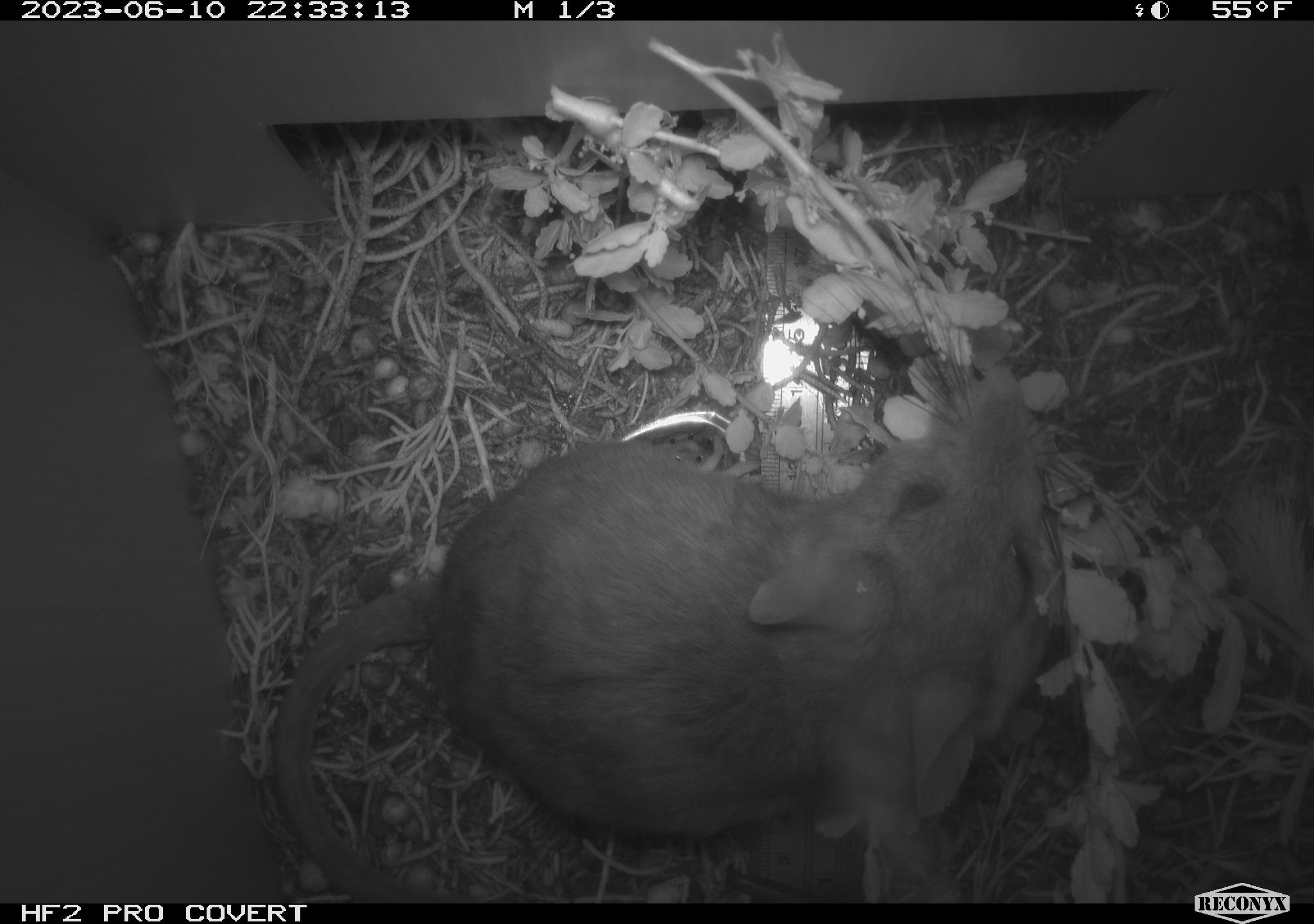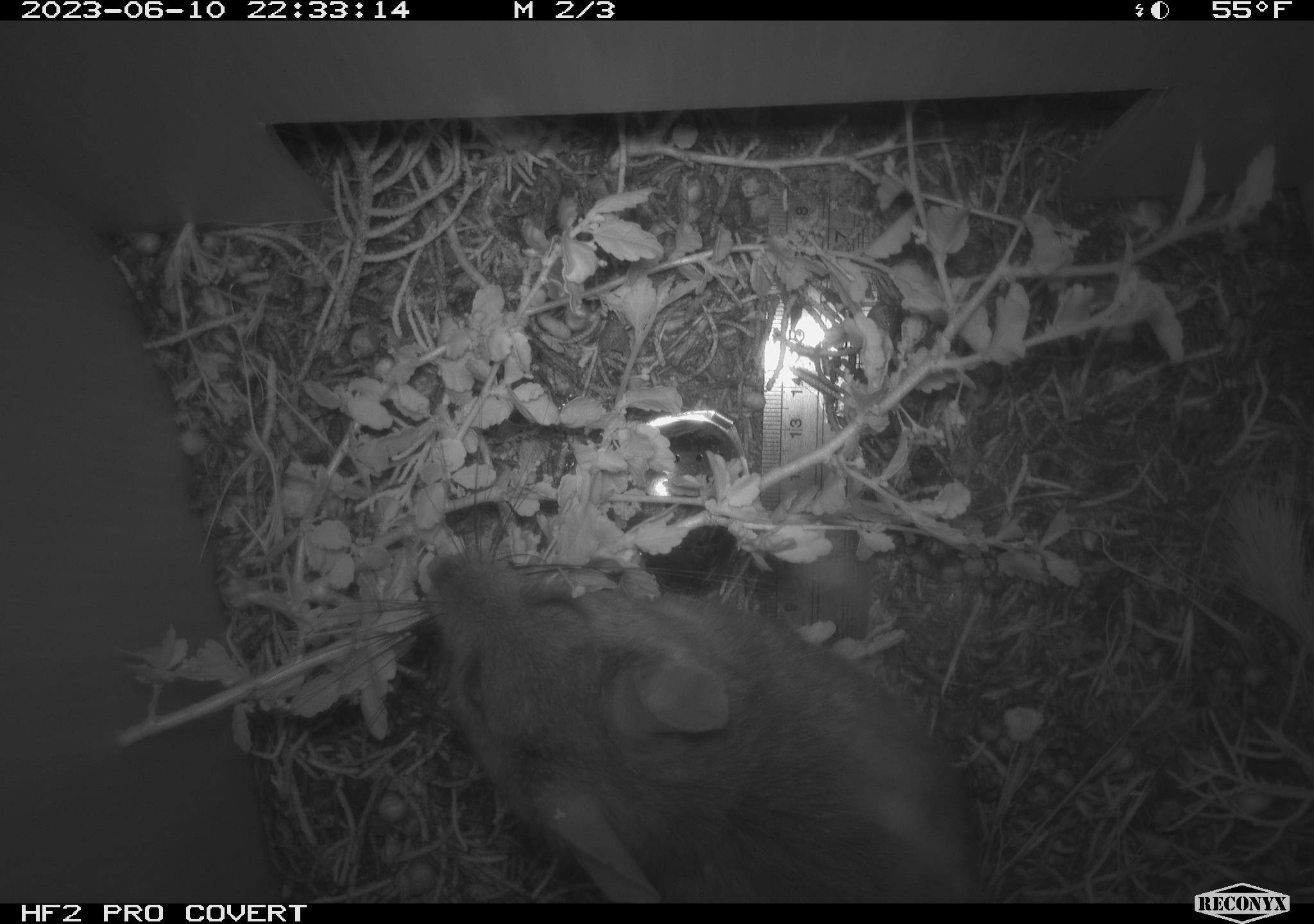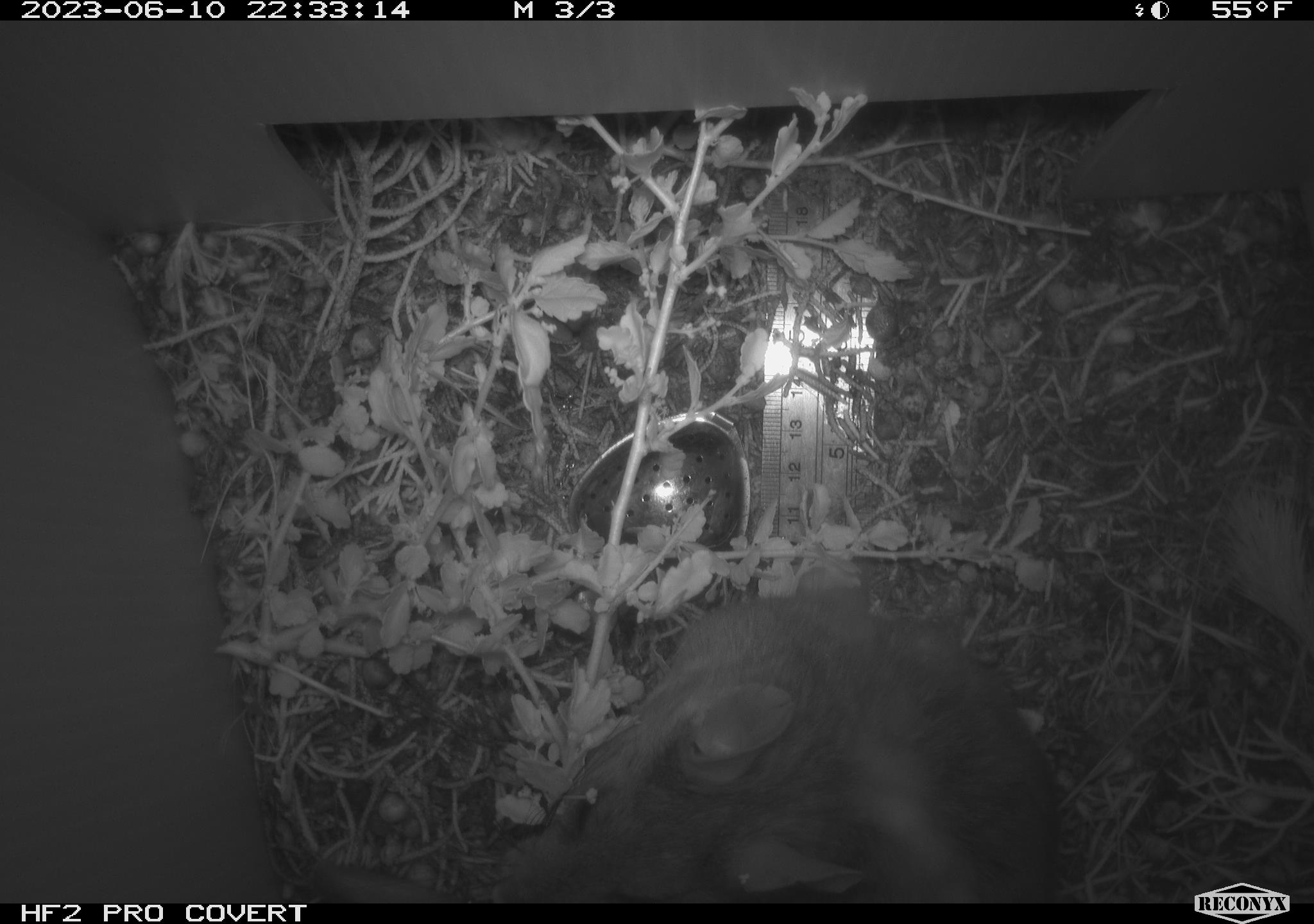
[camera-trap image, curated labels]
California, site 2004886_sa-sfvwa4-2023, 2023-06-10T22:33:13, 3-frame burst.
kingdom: Animalia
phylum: Chordata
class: Mammalia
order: Rodentia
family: Cricetidae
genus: Neotoma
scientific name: Neotoma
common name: pack rat or woodrat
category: neotoma species